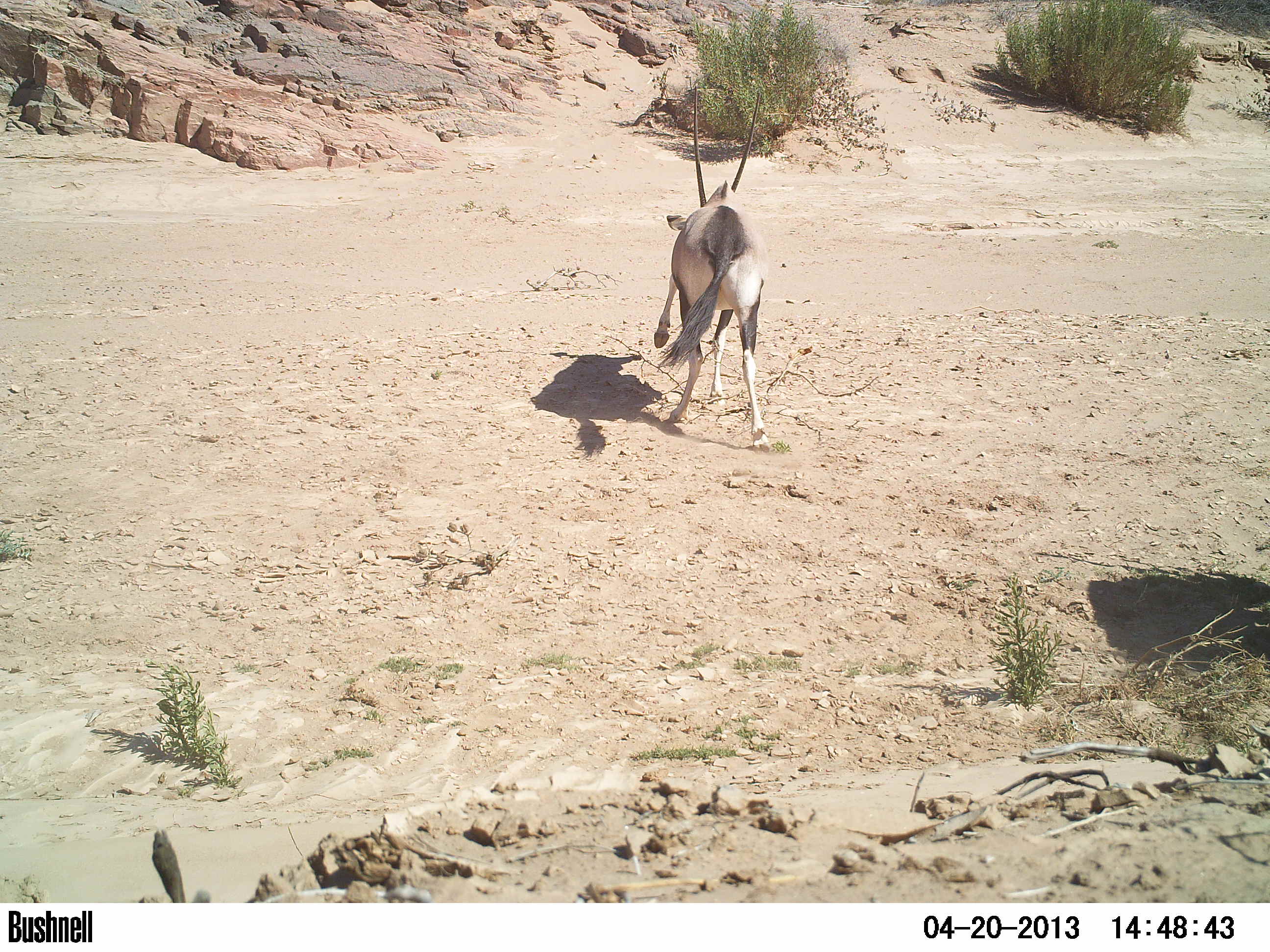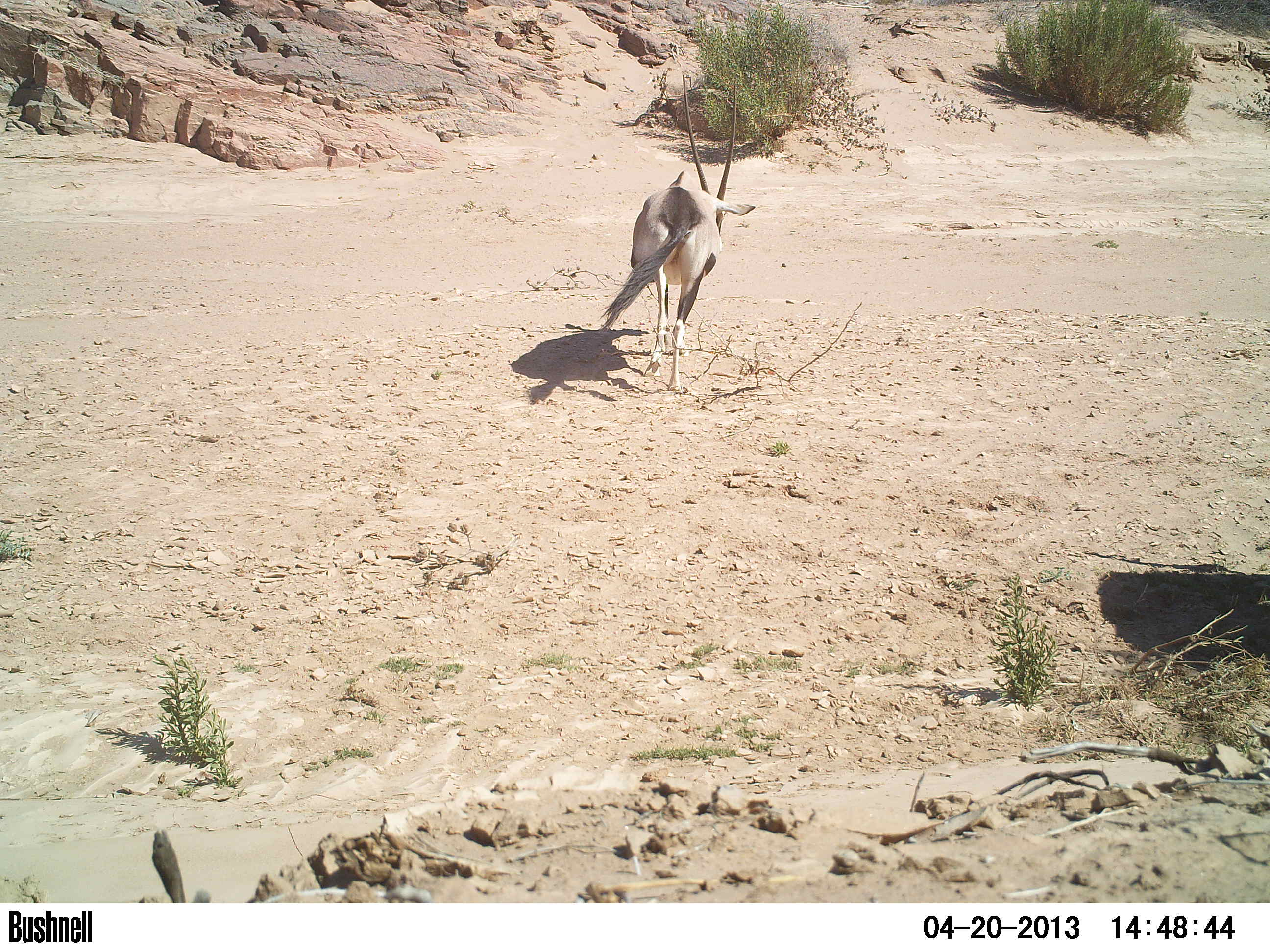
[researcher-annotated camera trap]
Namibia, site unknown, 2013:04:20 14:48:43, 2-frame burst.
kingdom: Animalia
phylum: Chordata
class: Mammalia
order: Artiodactyla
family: Bovidae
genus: Oryx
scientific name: Oryx gazella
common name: gemsbok